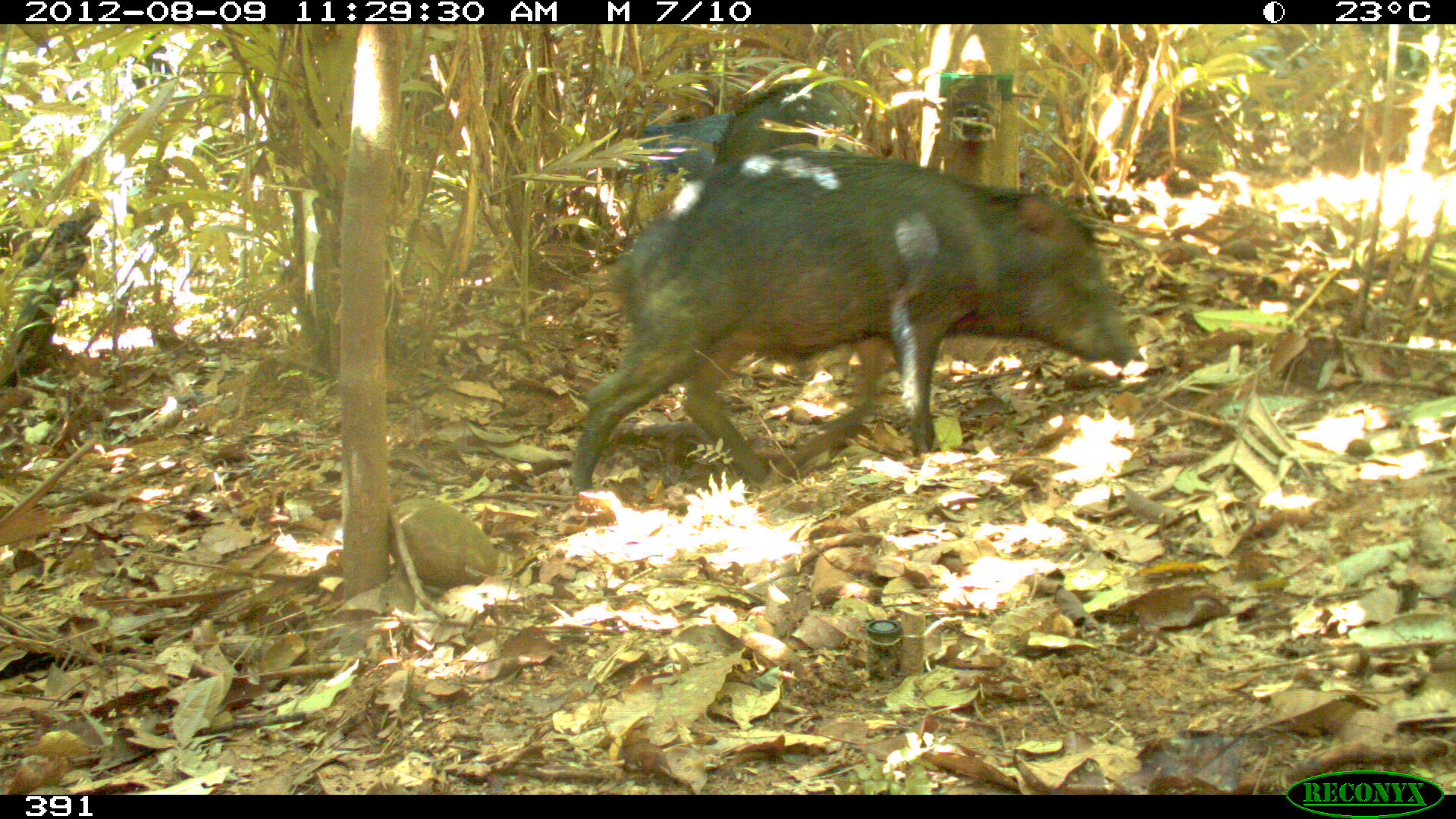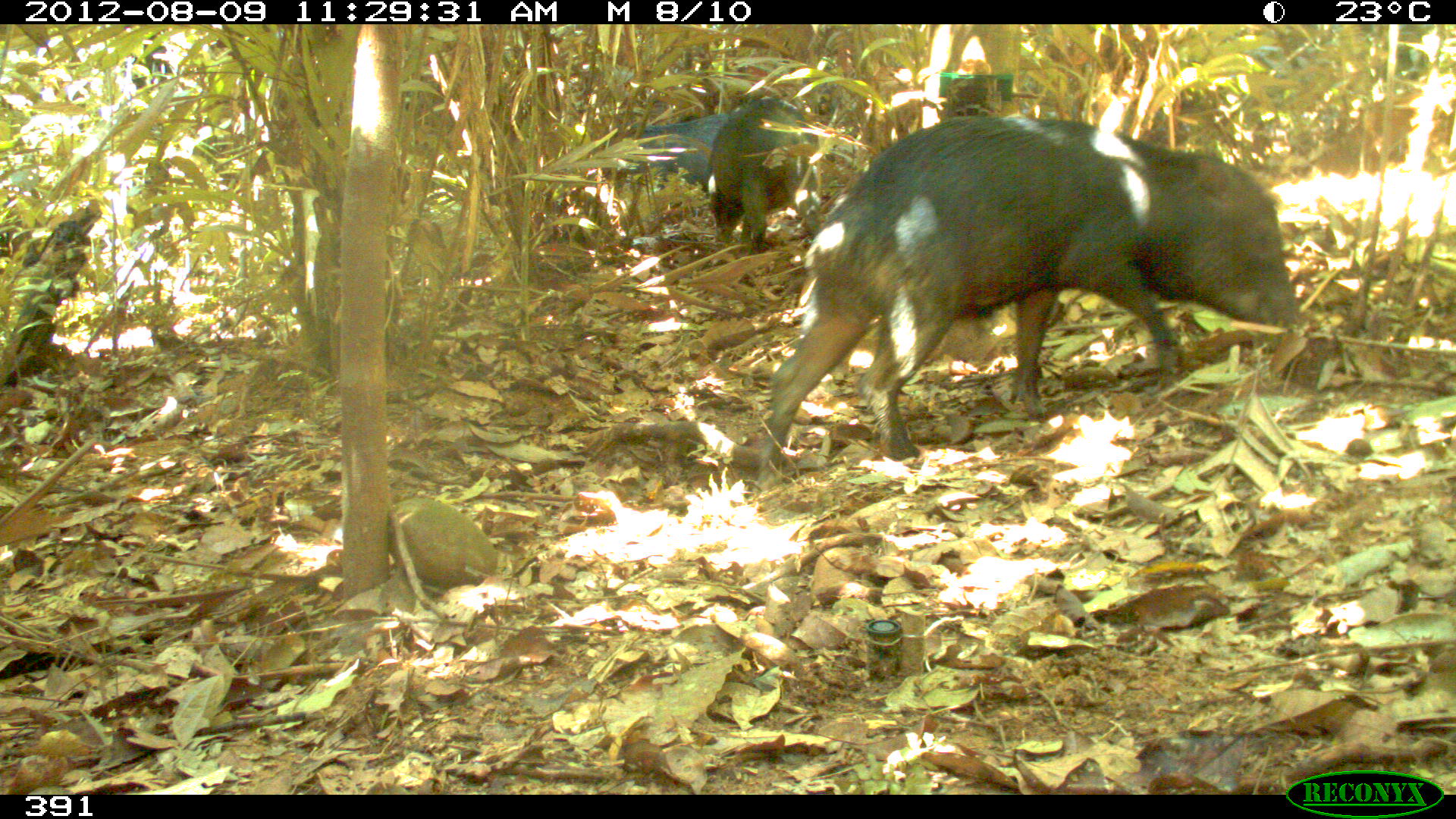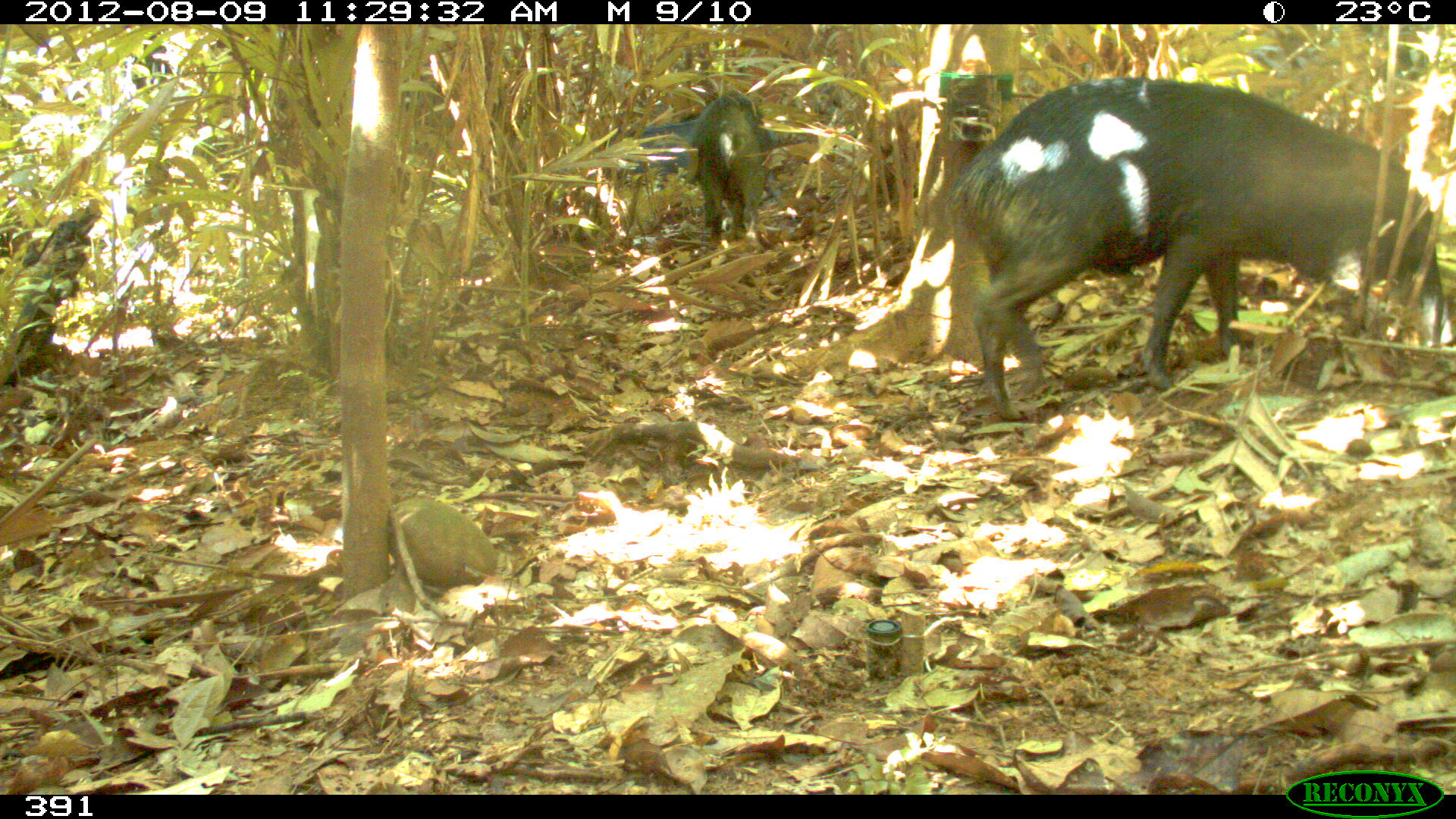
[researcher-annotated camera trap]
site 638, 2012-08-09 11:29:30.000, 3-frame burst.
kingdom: Animalia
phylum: Chordata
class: Mammalia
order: Artiodactyla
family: Tayassuidae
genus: Tayassu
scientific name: Tayassu pecari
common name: white-lipped peccary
Tayassu pecari (white-lipped peccary).